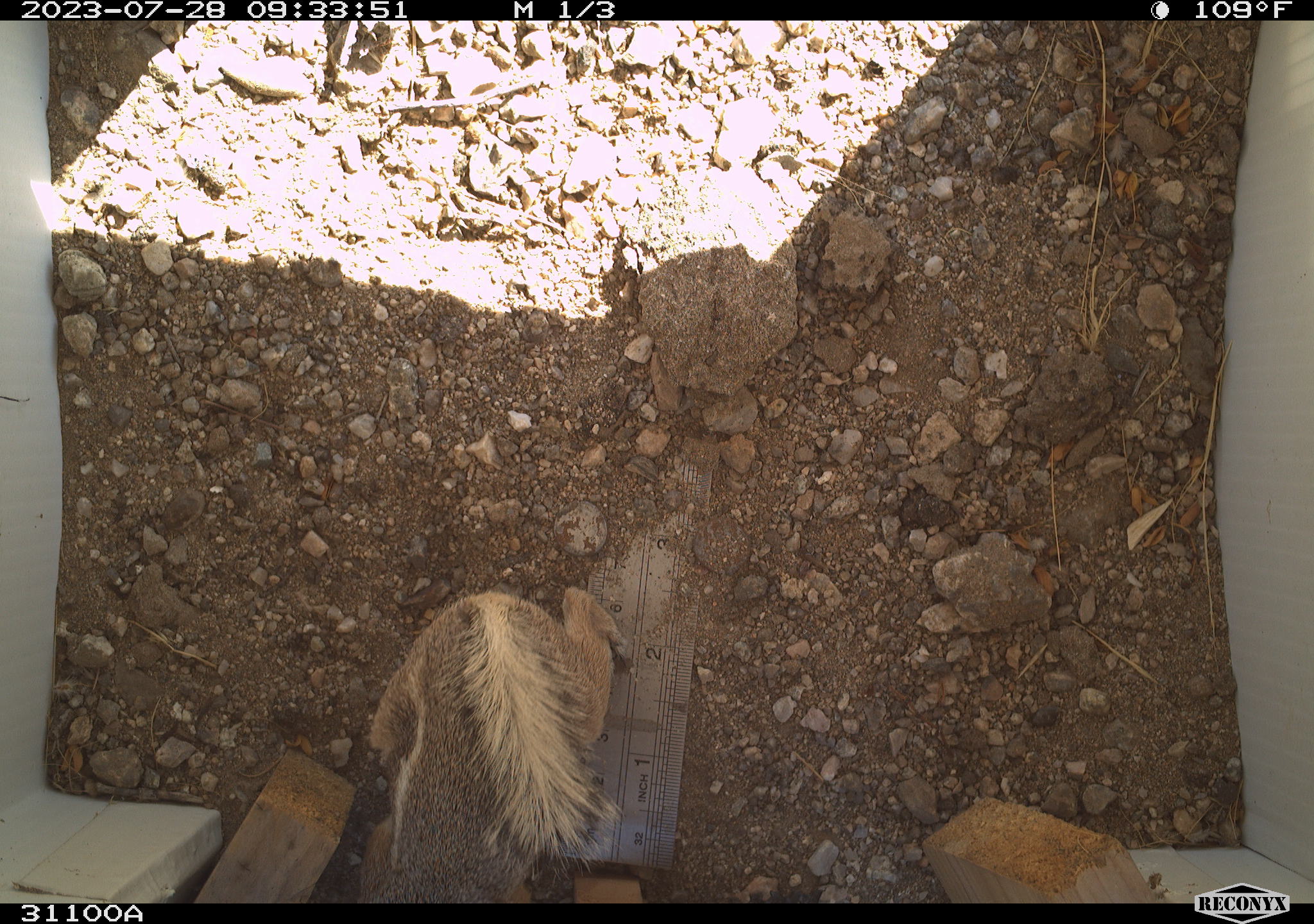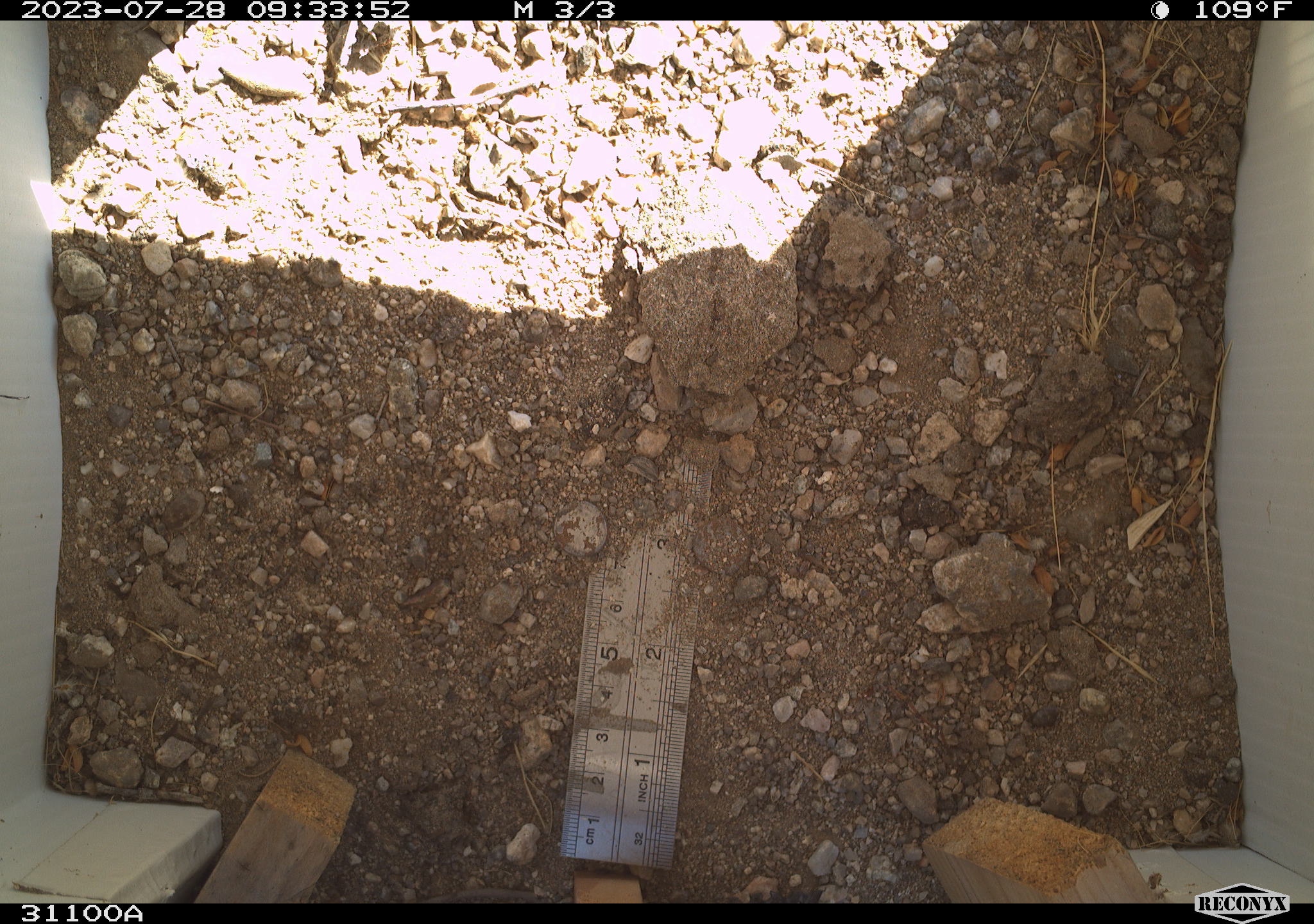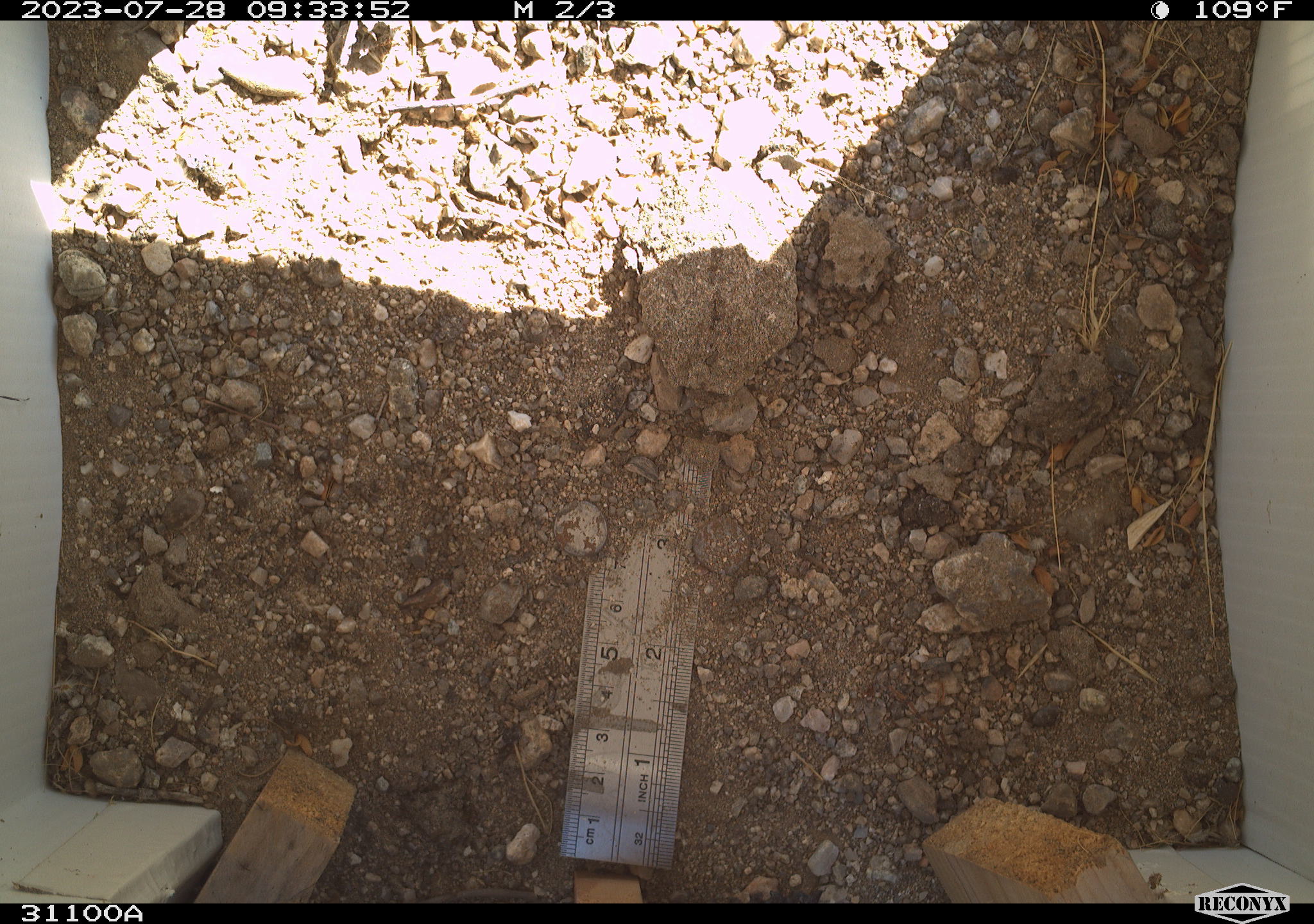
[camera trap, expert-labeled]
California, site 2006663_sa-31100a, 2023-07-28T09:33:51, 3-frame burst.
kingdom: Animalia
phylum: Chordata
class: Mammalia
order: Rodentia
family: Sciuridae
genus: Ammospermophilus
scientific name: Ammospermophilus leucurus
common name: white-tailed antelope squirrel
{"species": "white-tailed antelope squirrel (Ammospermophilus leucurus)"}